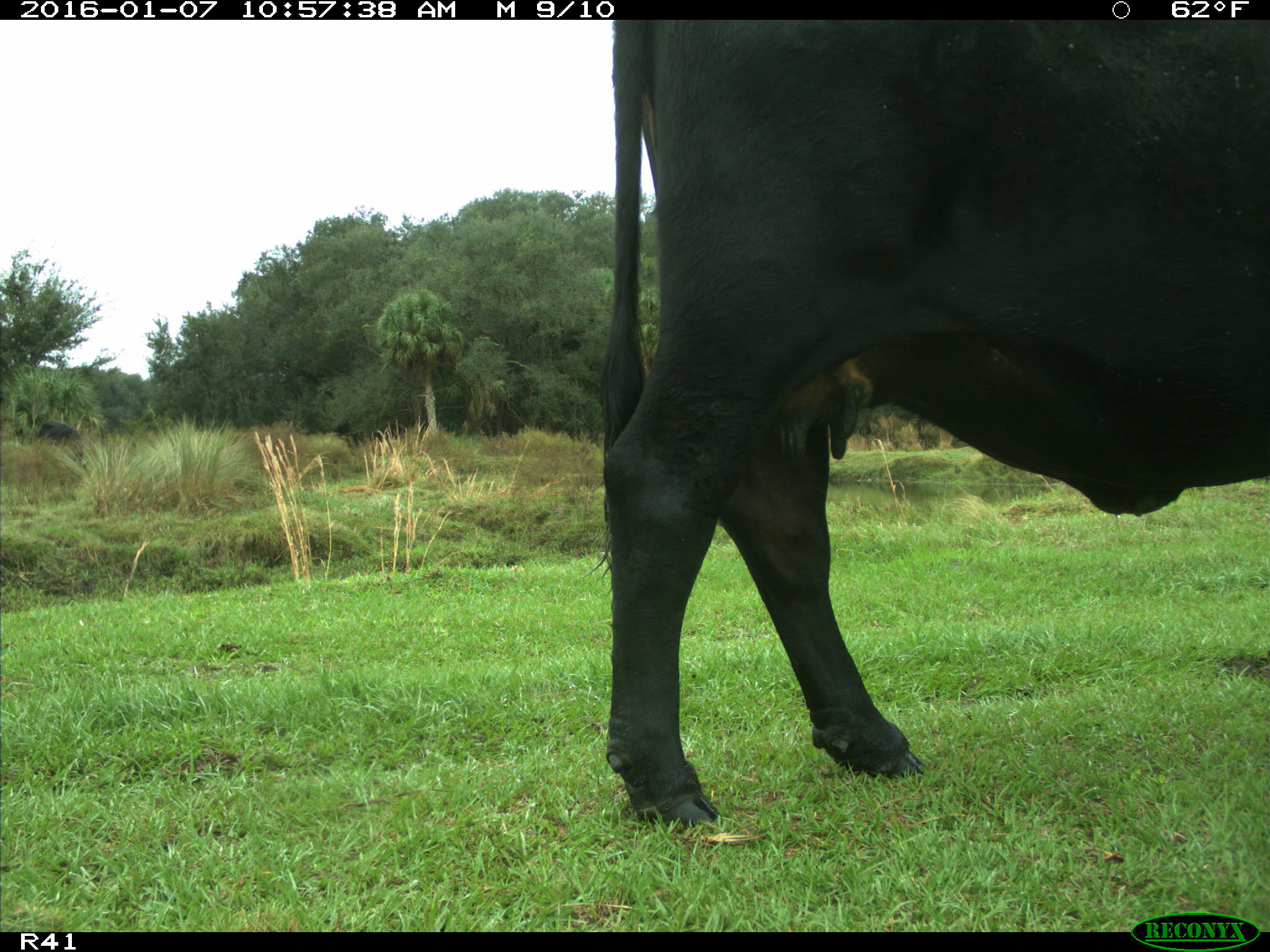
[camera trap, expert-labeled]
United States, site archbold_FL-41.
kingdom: Animalia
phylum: Chordata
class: Mammalia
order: Artiodactyla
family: Bovidae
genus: Bos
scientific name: Bos taurus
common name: domestic cow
Bos taurus (domestic cow).